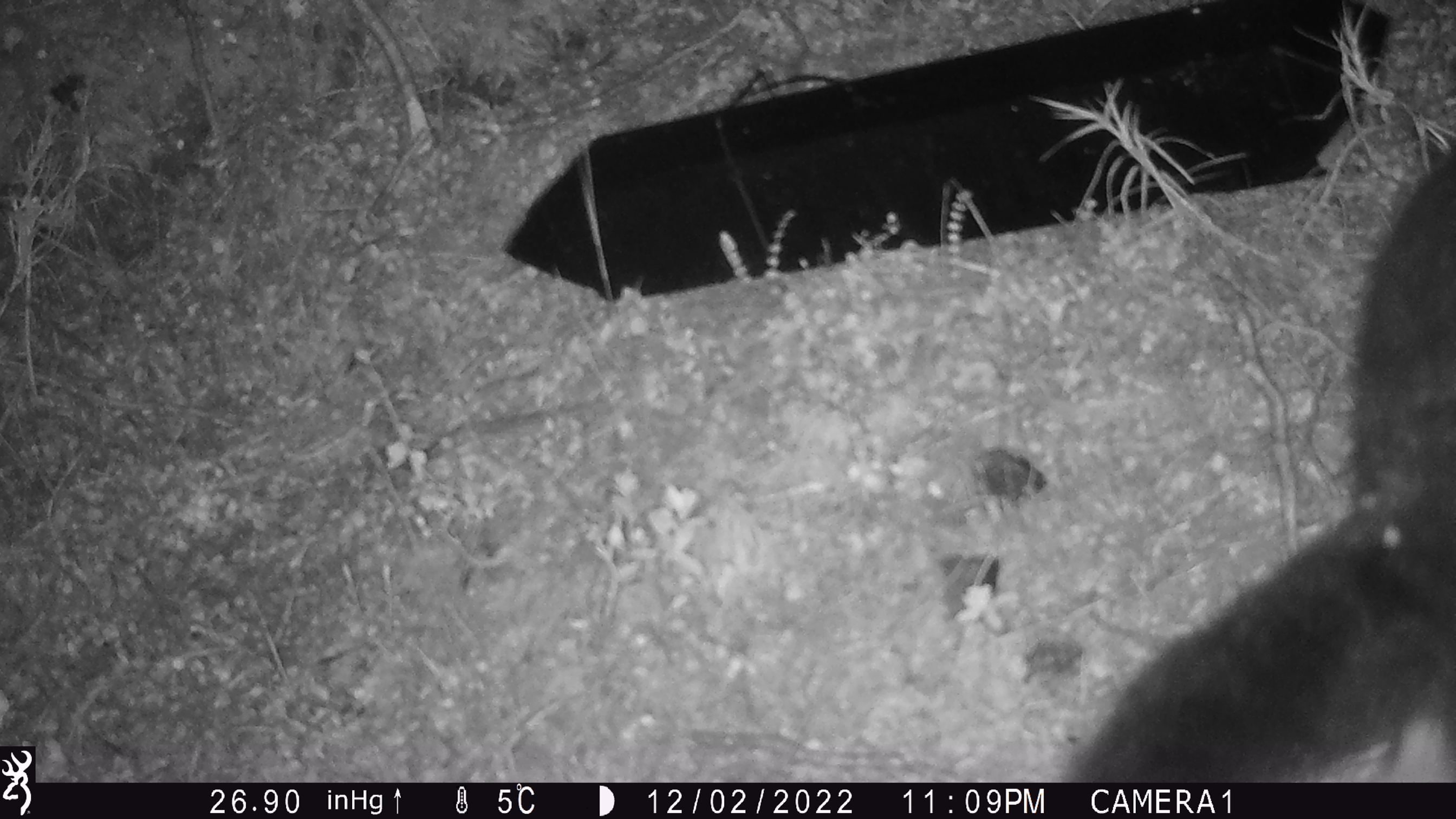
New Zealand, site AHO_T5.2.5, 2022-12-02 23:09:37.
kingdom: Animalia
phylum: Chordata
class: Mammalia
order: Diprotodontia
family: Phalangeridae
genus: Trichosurus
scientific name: Trichosurus vulpecula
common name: common brushtail possum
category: possum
Possum (common brushtail possum) (Trichosurus vulpecula).